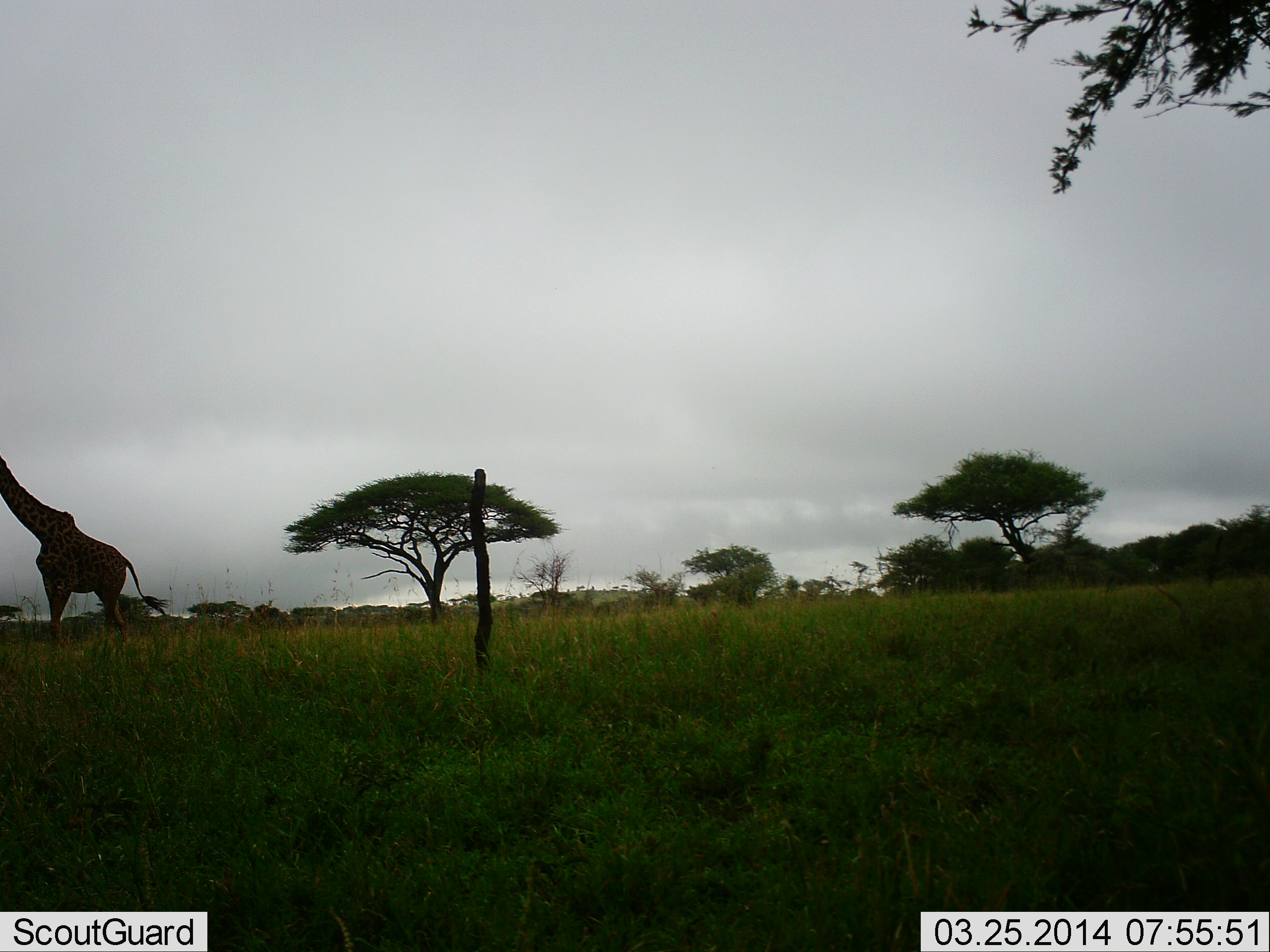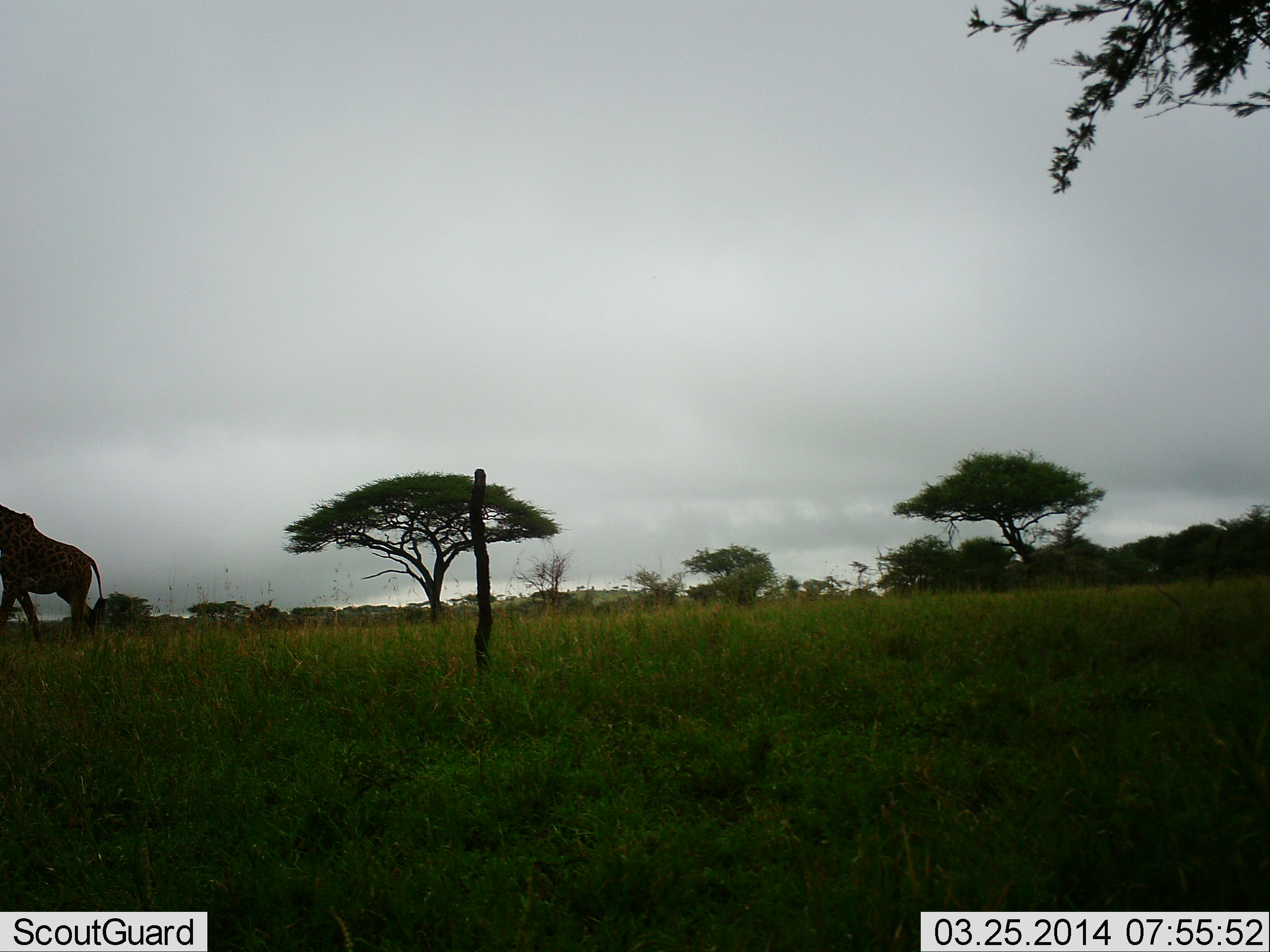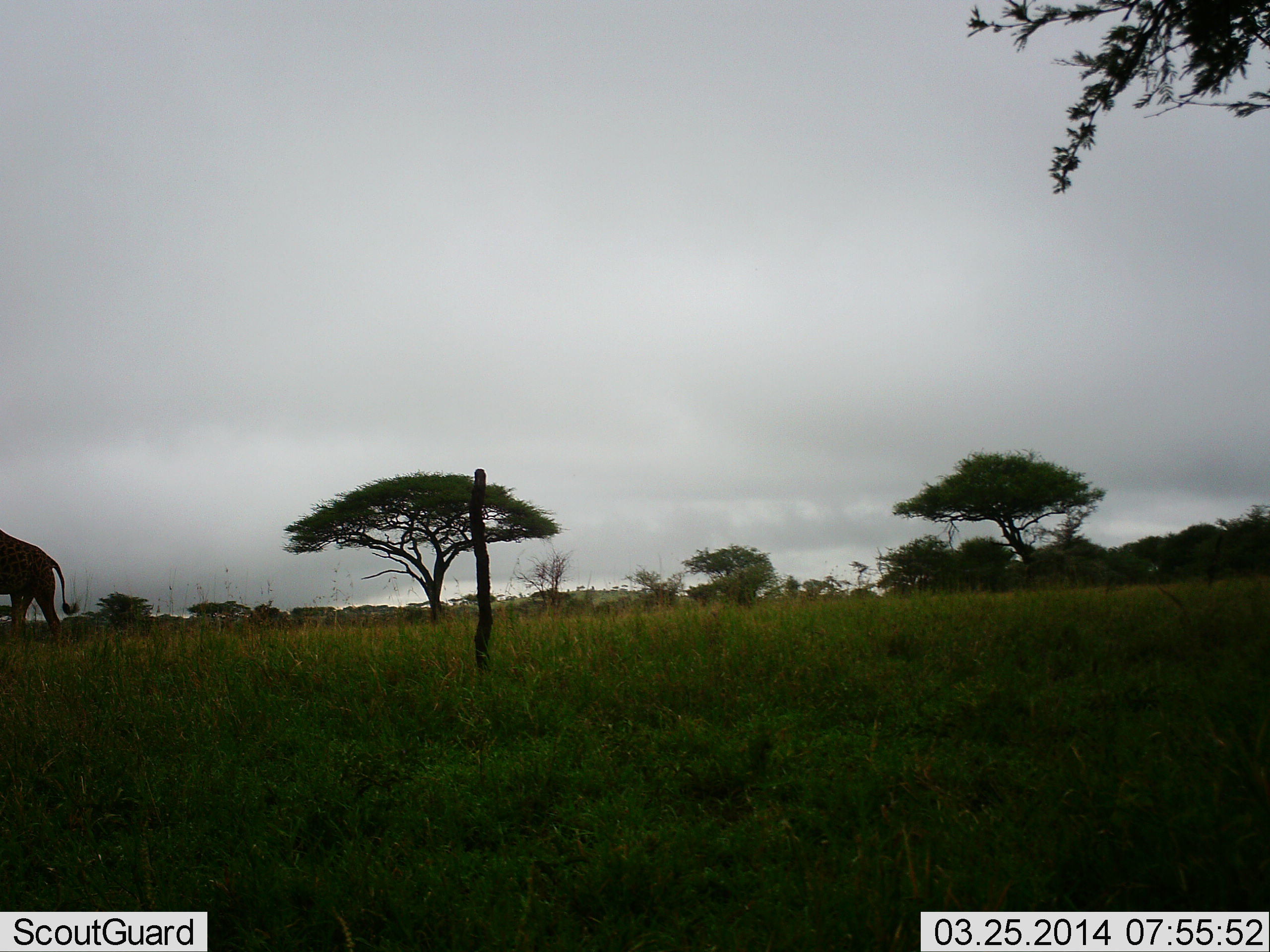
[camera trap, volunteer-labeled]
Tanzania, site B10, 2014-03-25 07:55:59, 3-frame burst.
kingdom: Animalia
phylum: Chordata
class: Mammalia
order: Artiodactyla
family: Giraffidae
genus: Giraffa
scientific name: Giraffa camelopardalis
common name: giraffe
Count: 1.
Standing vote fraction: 0%.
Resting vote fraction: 0%.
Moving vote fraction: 100%.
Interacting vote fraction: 0%.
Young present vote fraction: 0%.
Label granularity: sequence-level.